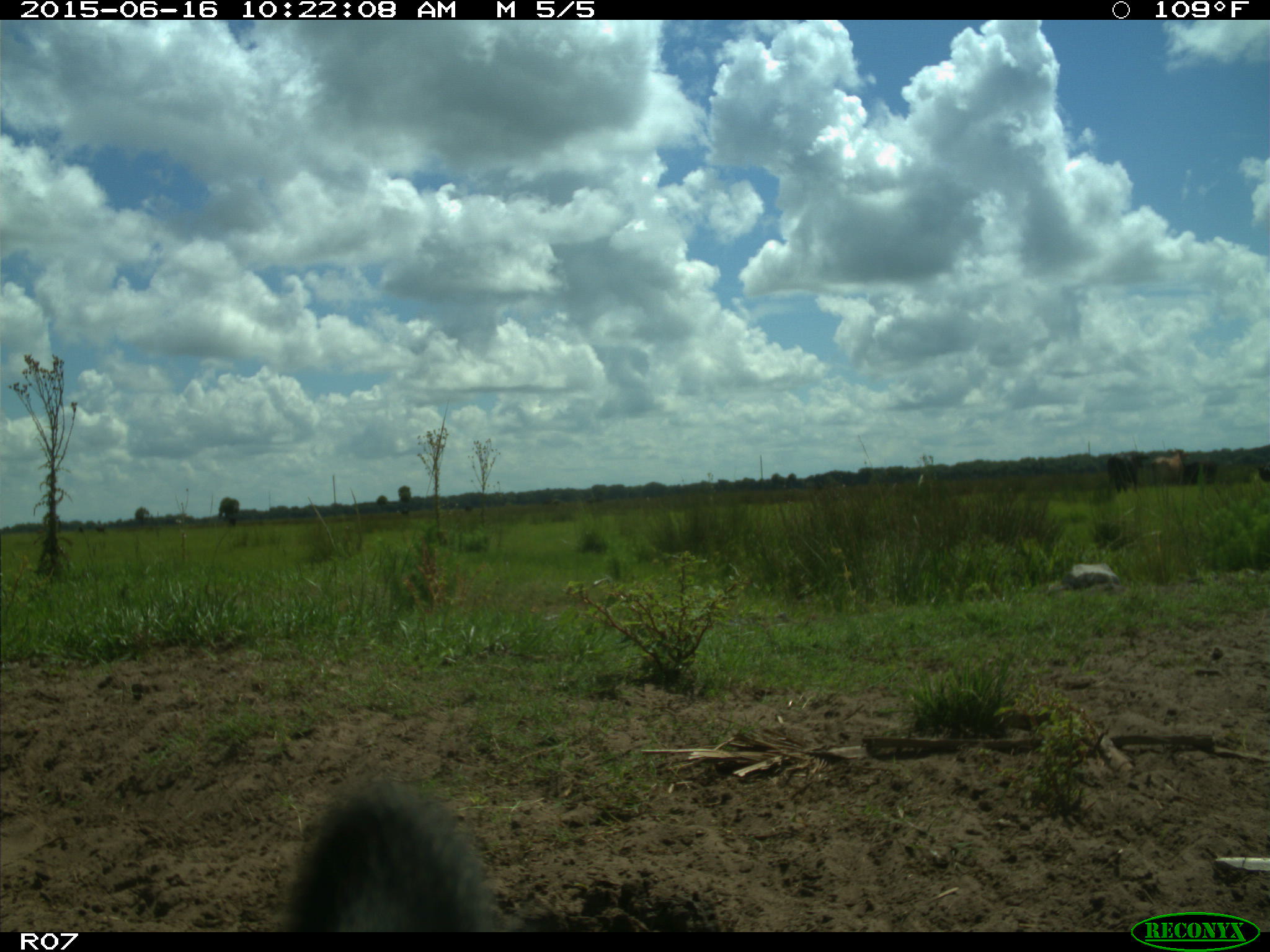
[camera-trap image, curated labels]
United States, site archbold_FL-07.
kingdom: Animalia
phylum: Chordata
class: Mammalia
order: Artiodactyla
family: Bovidae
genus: Bos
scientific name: Bos taurus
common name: domestic cow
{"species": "Bos taurus (domestic cow)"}